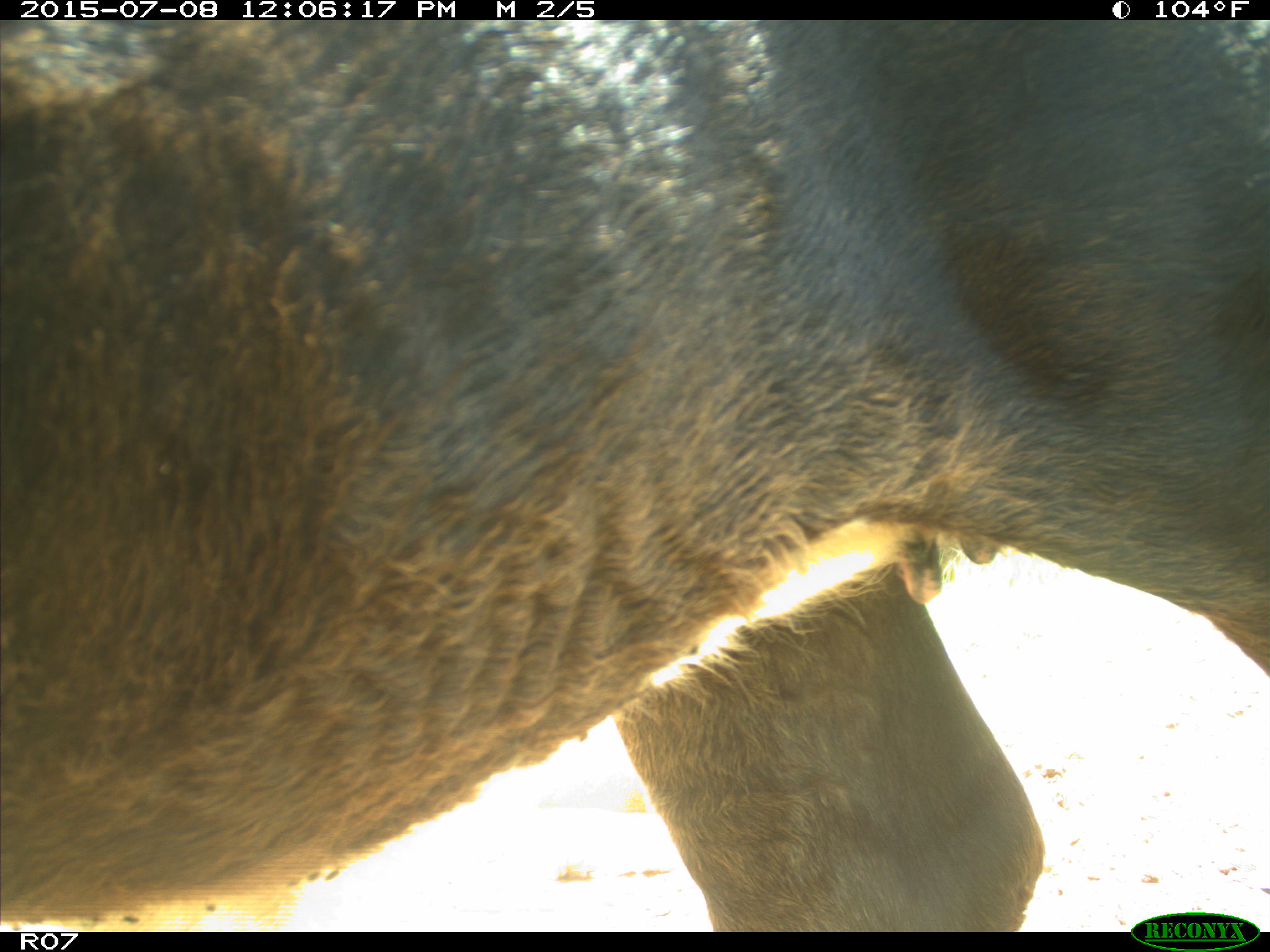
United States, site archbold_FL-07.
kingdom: Animalia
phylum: Chordata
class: Mammalia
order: Artiodactyla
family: Bovidae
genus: Bos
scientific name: Bos taurus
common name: domestic cow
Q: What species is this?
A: Bos taurus (domestic cow).